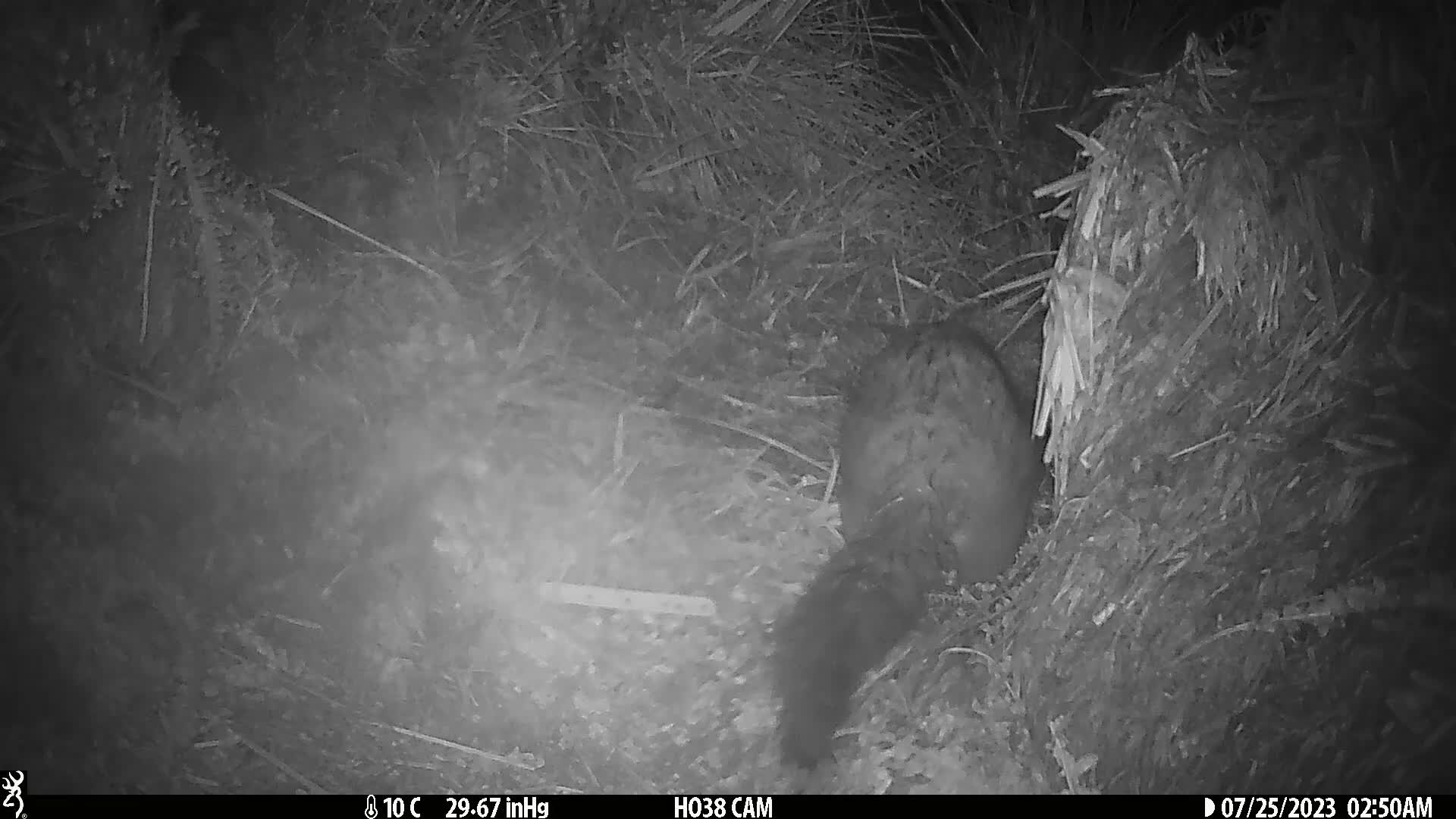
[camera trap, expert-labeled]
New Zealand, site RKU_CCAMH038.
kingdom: Animalia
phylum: Chordata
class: Mammalia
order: Diprotodontia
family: Phalangeridae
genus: Trichosurus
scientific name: Trichosurus vulpecula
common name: common brushtail possum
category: possum